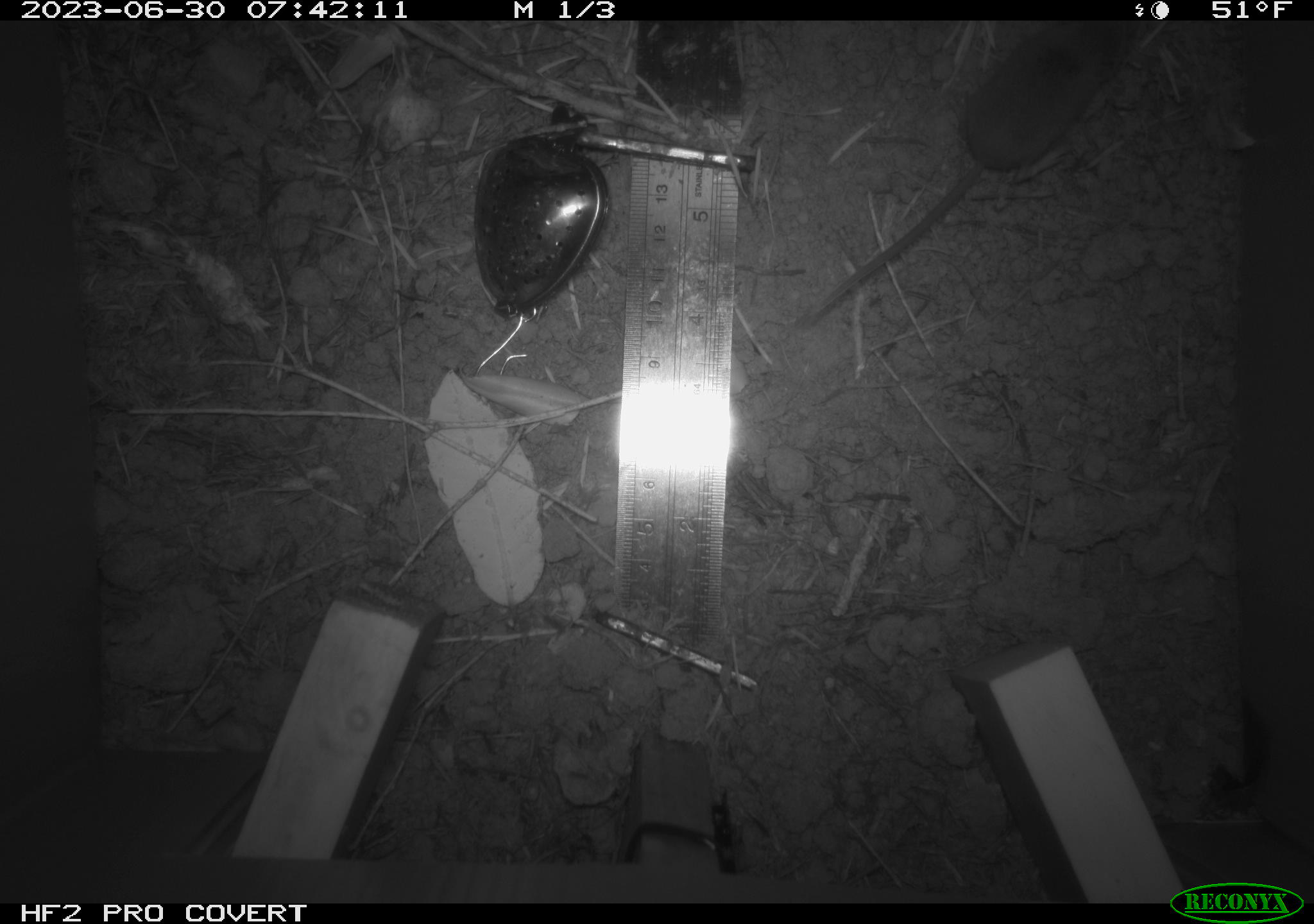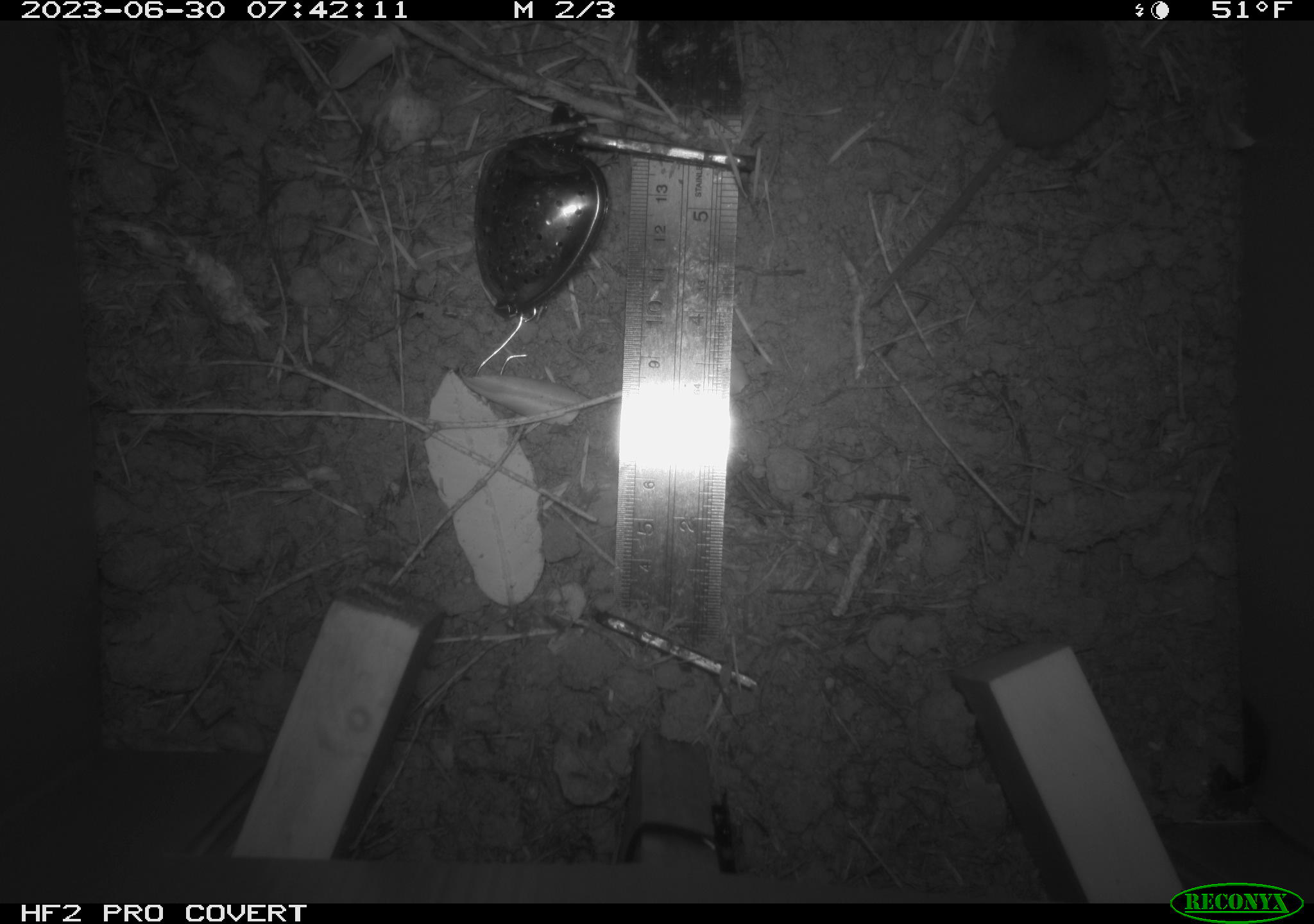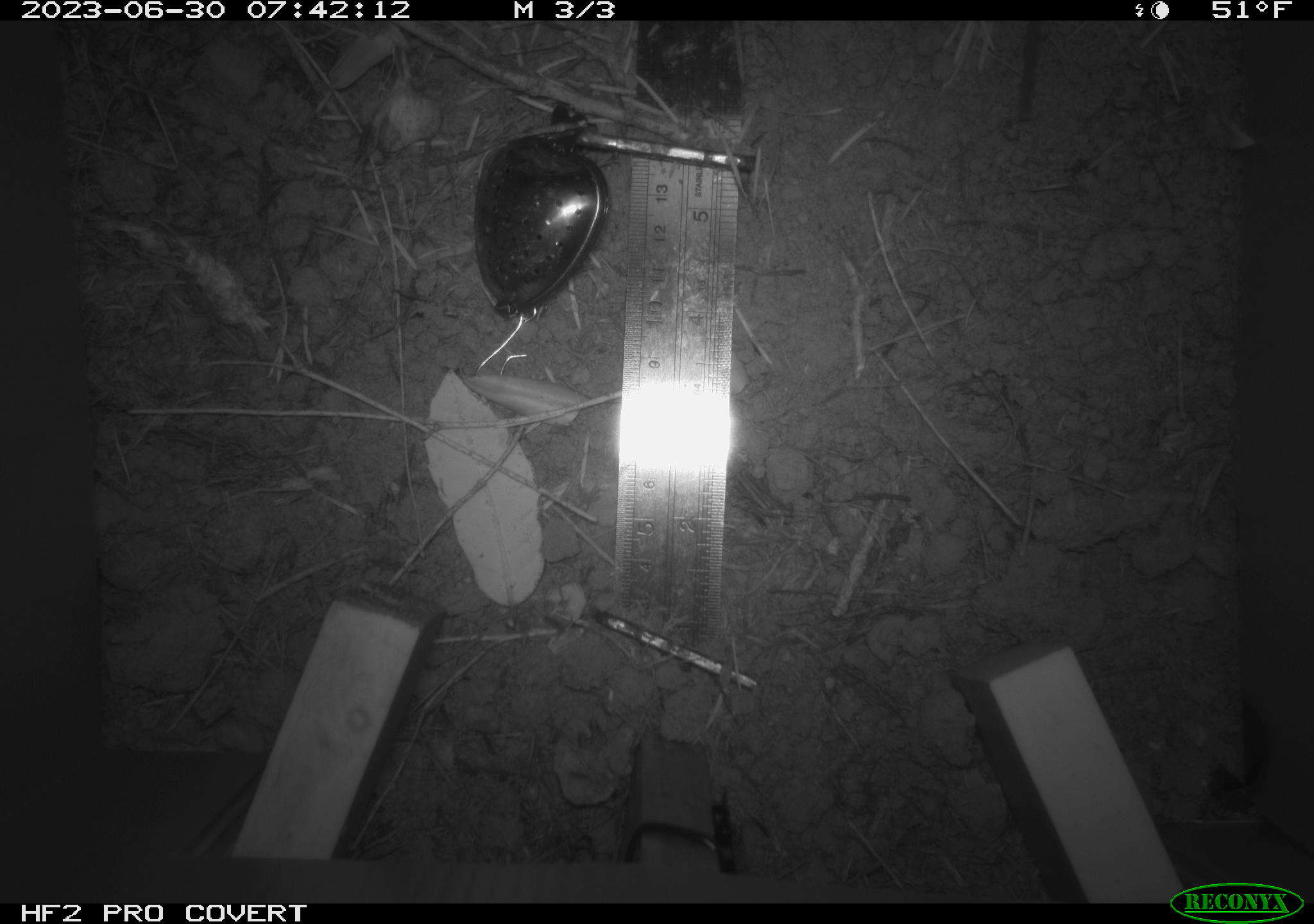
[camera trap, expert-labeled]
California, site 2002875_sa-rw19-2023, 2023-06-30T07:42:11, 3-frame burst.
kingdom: Animalia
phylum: Chordata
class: Mammalia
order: Eulipotyphla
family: Soricidae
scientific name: Soricidae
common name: shrews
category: soricidae family